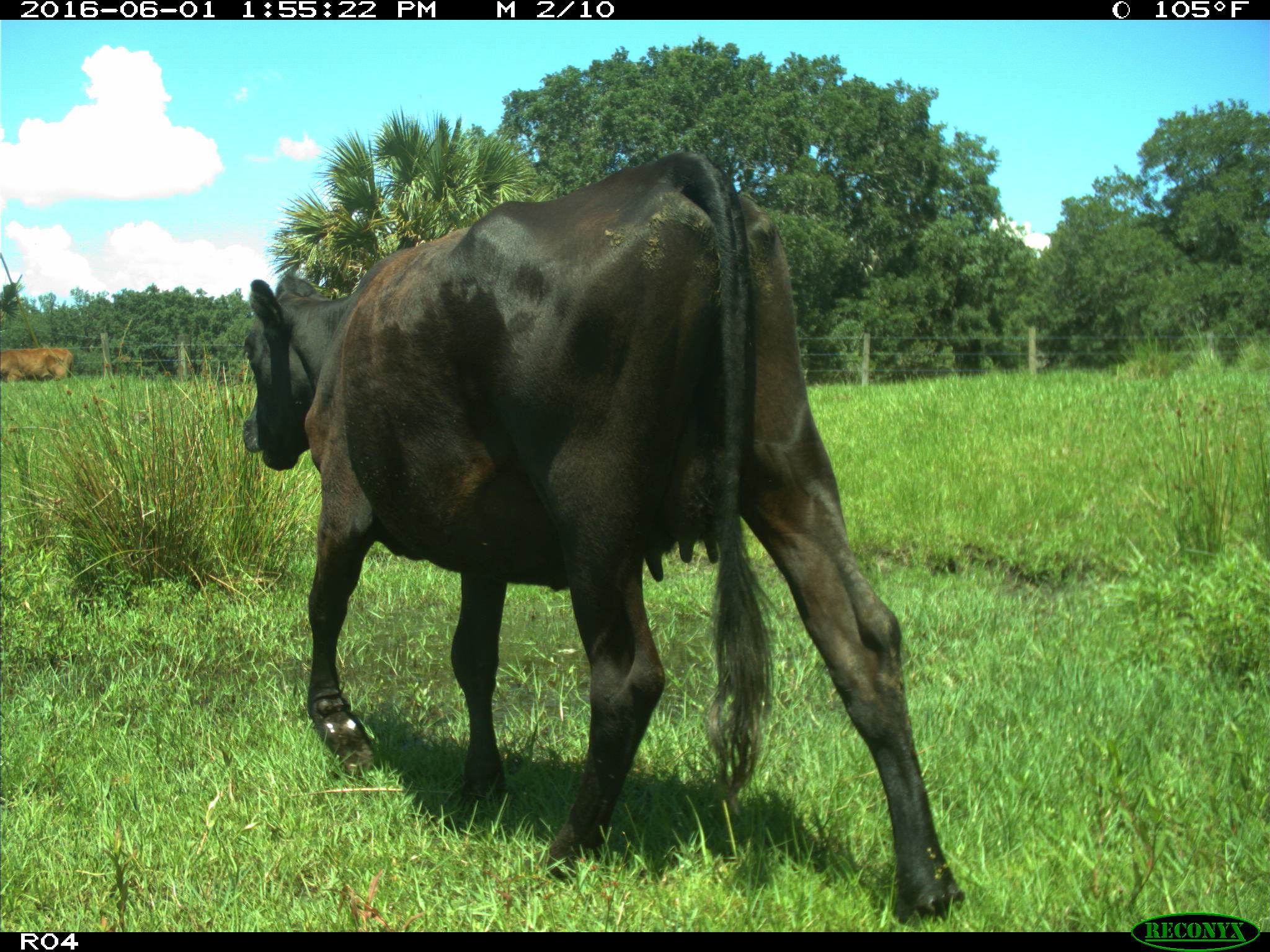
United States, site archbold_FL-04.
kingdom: Animalia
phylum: Chordata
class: Mammalia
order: Artiodactyla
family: Bovidae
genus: Bos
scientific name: Bos taurus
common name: domestic cow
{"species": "Bos taurus (domestic cow)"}